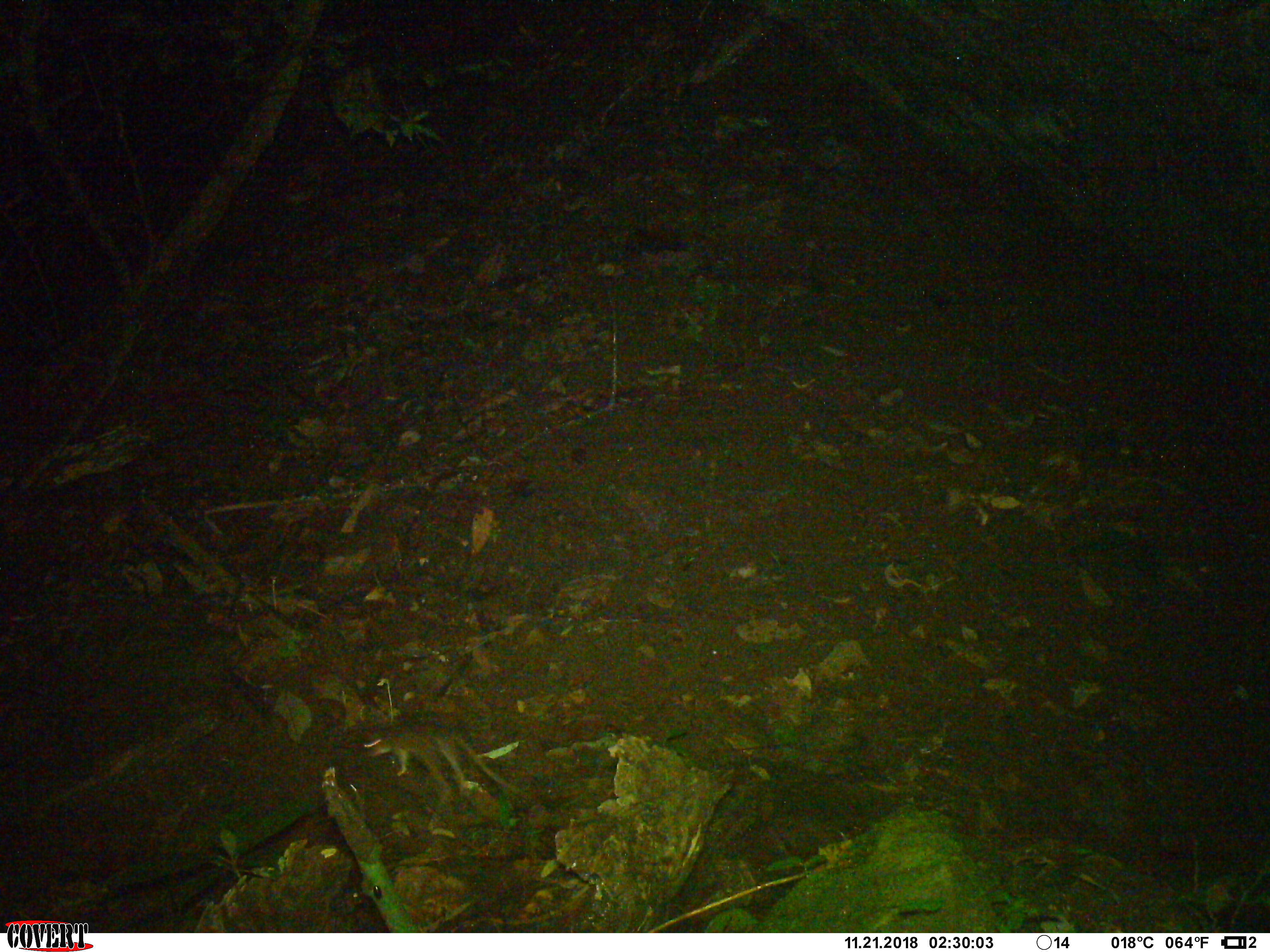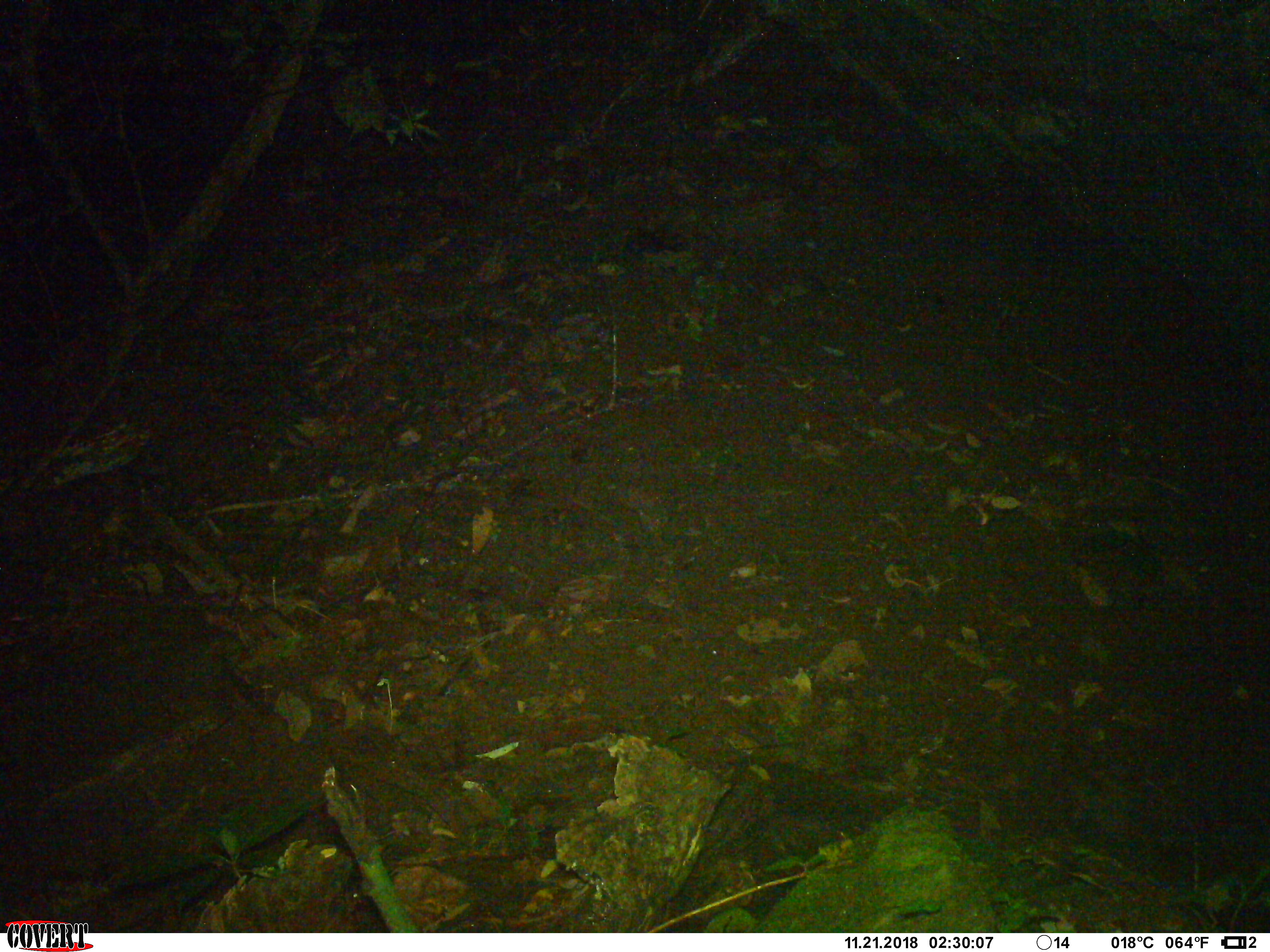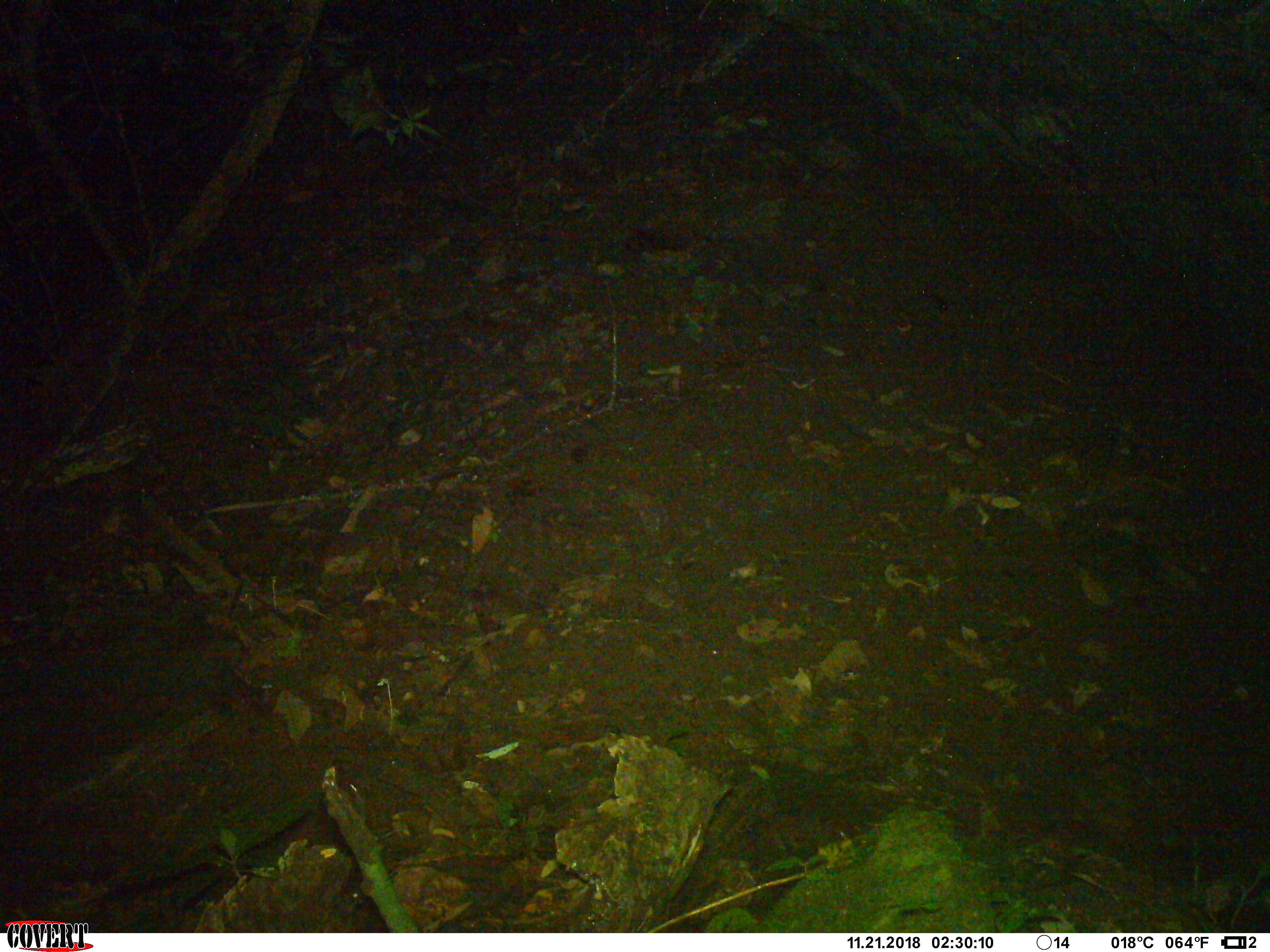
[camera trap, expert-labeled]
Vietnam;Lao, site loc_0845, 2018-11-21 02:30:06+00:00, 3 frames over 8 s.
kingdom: Animalia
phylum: Chordata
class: Mammalia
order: Rodentia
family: Muridae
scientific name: Muridae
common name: old-world mice and rats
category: unidentified murid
Unidentified murid (old-world mice and rats) (Muridae). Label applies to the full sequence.